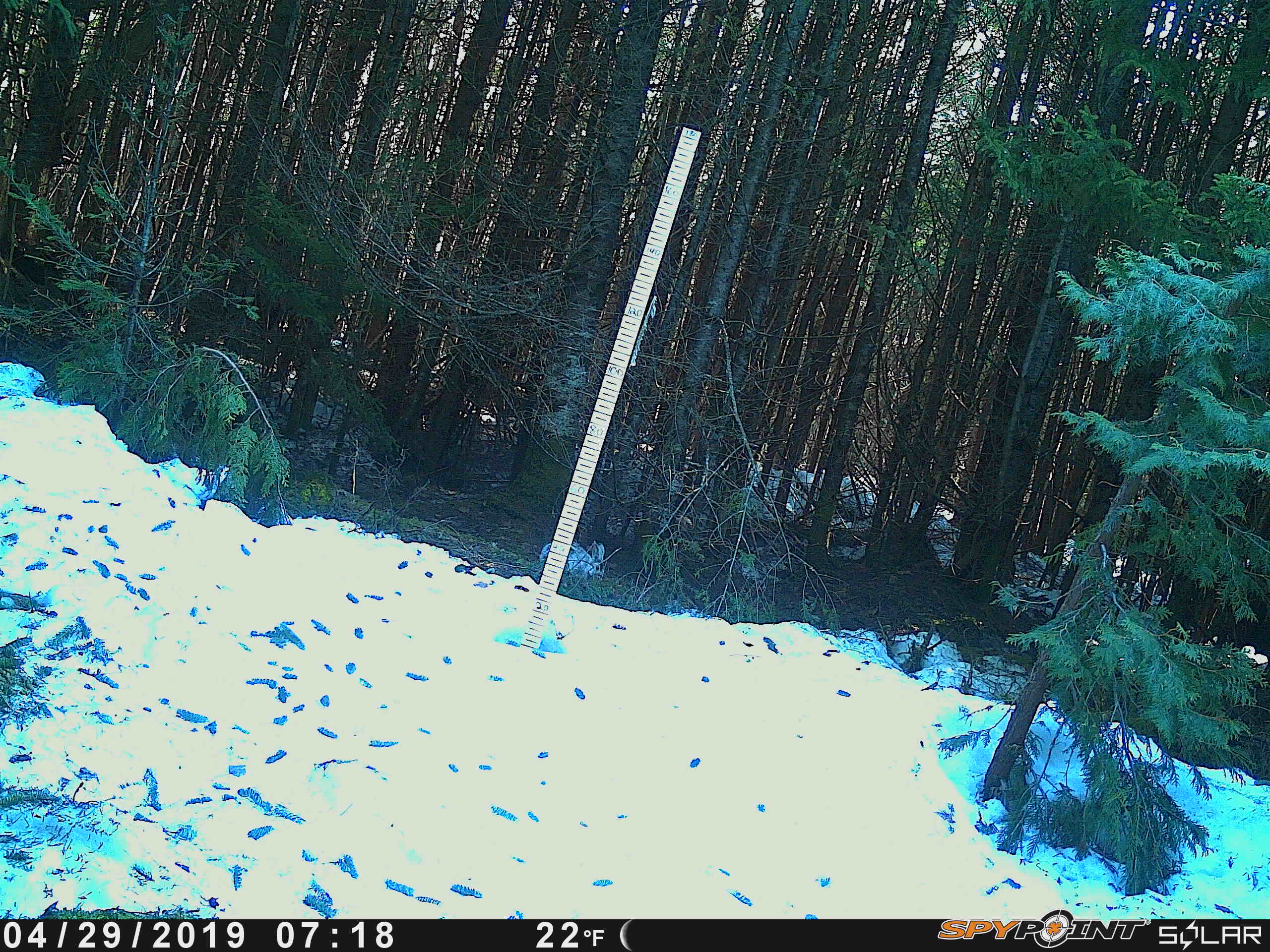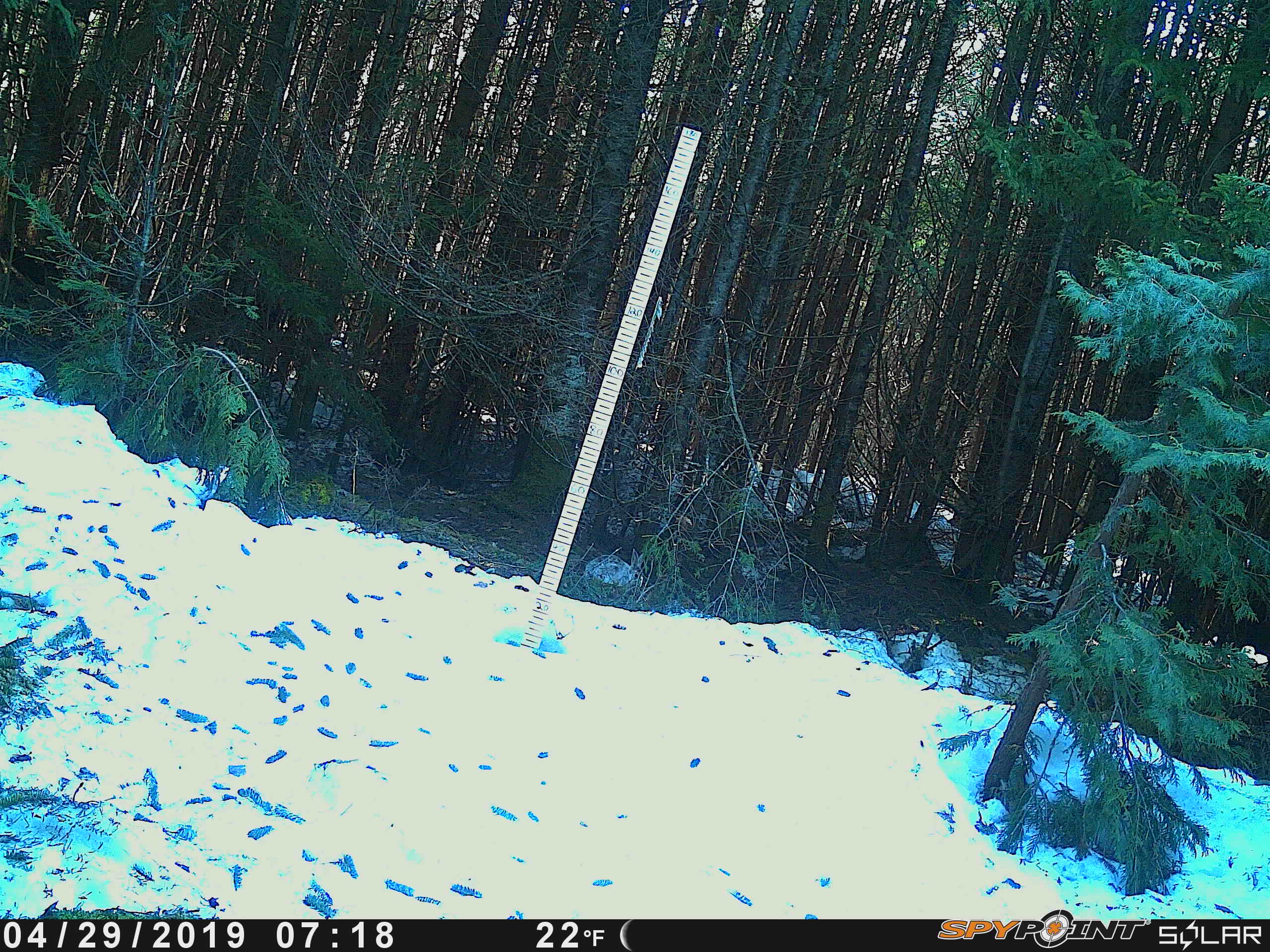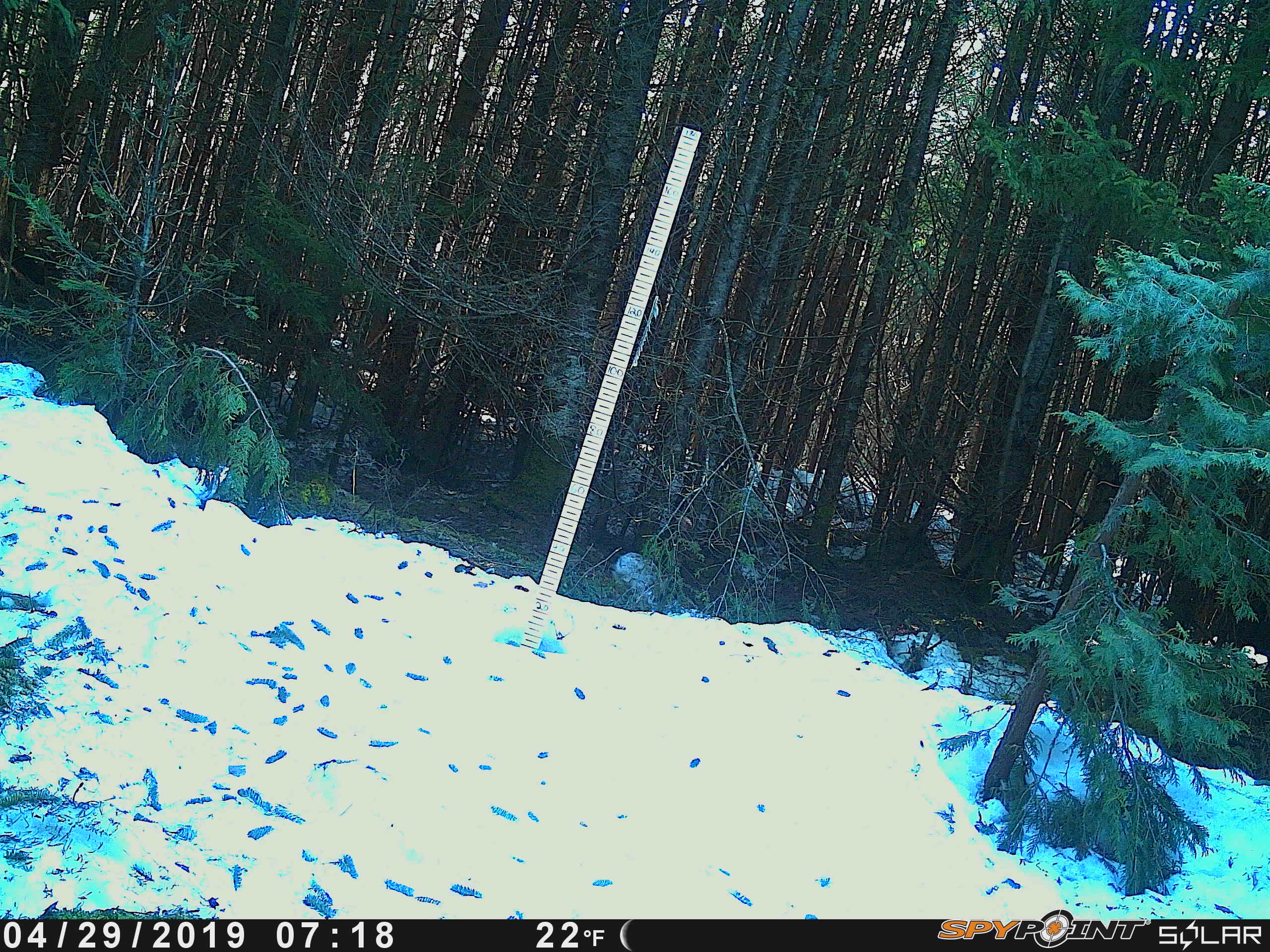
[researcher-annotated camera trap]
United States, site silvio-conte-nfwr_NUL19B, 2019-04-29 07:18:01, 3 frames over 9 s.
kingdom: Animalia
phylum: Chordata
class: Mammalia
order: Lagomorpha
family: Leporidae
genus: Lepus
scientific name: Lepus americanus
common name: snowshoe hare